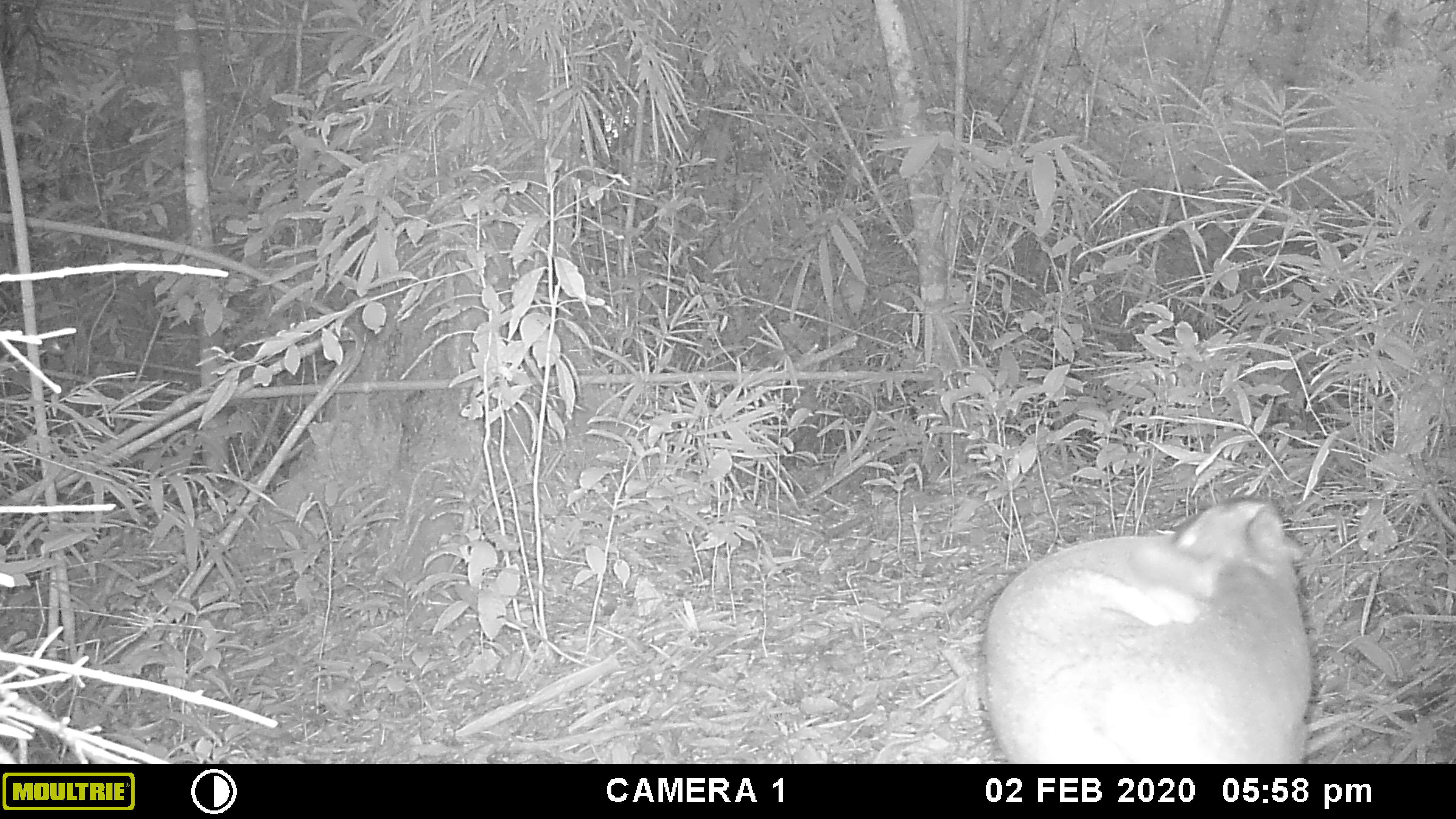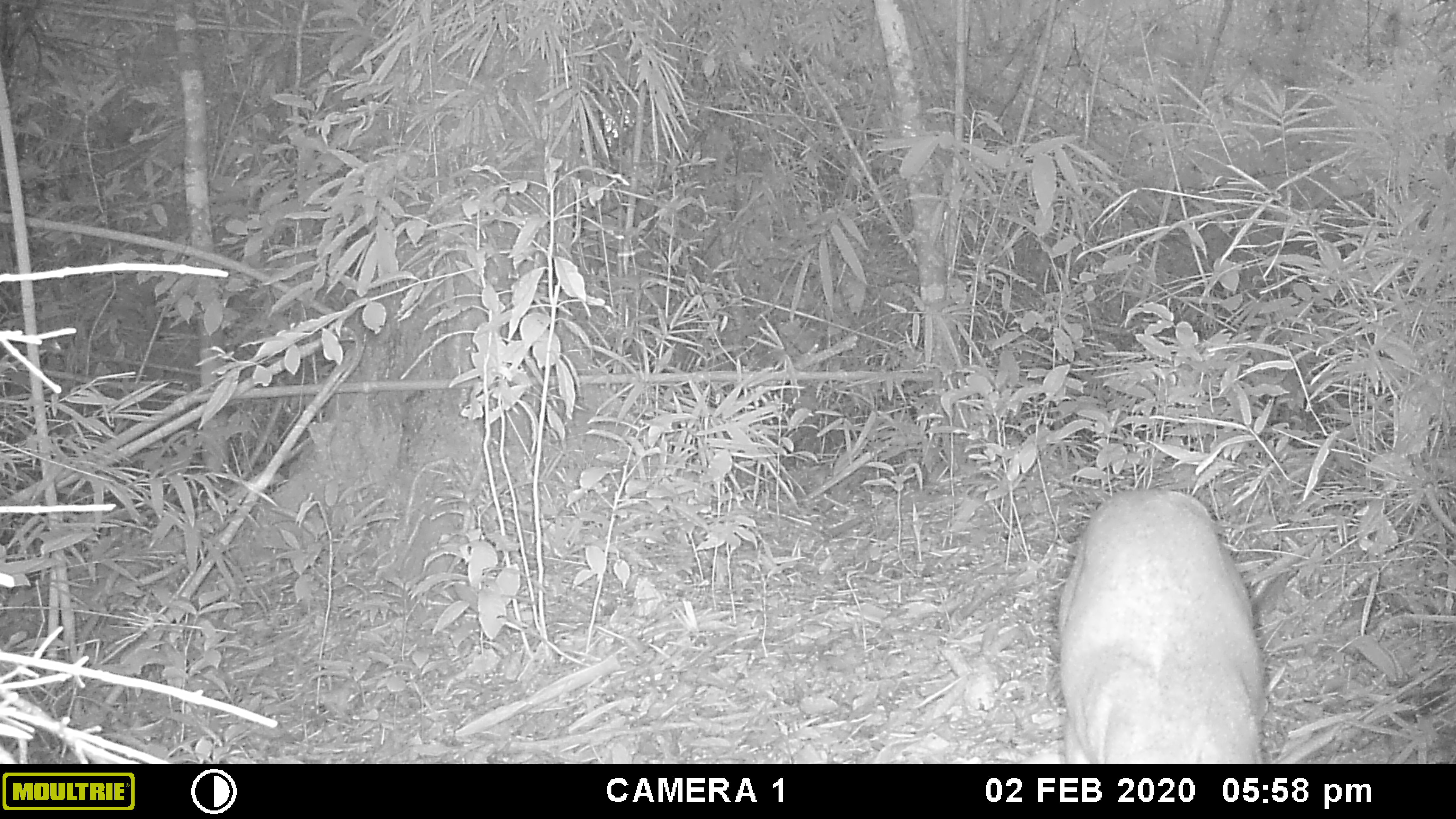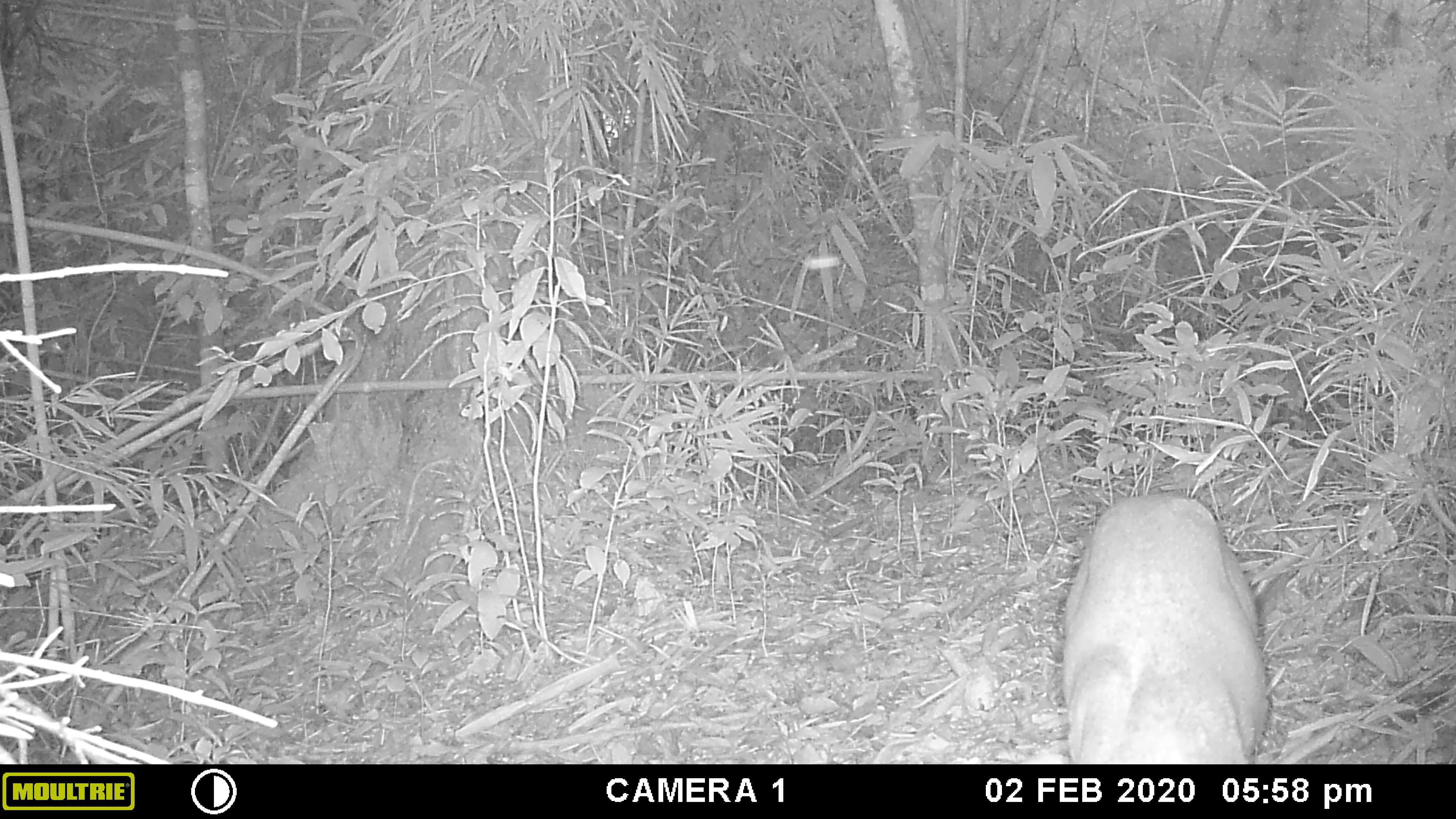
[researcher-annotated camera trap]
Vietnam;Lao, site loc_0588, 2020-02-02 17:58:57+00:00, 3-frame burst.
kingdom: Animalia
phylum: Chordata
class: Mammalia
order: Artiodactyla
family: Cervidae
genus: Muntiacus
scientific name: Muntiacus muntjak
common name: red muntjac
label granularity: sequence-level